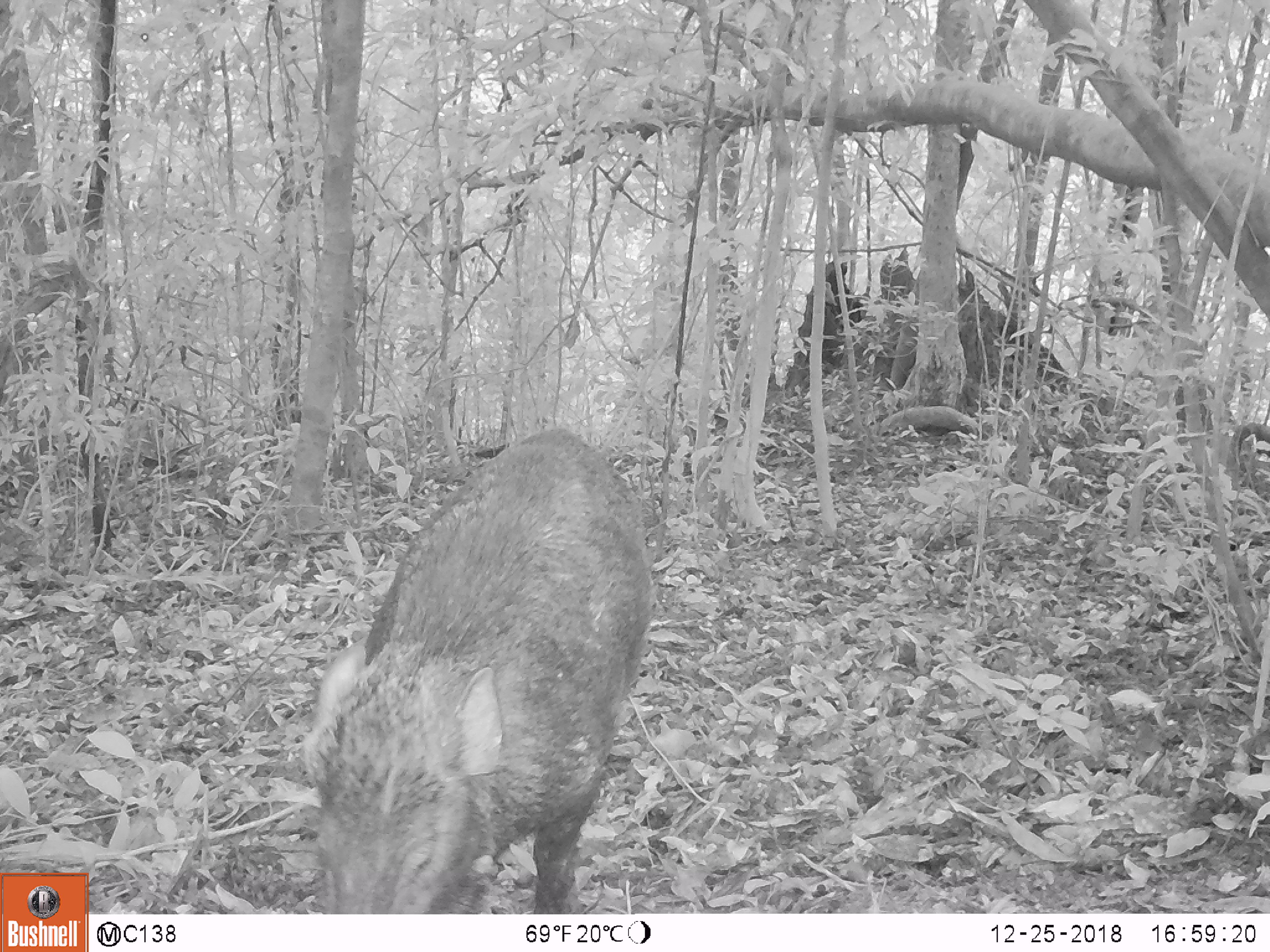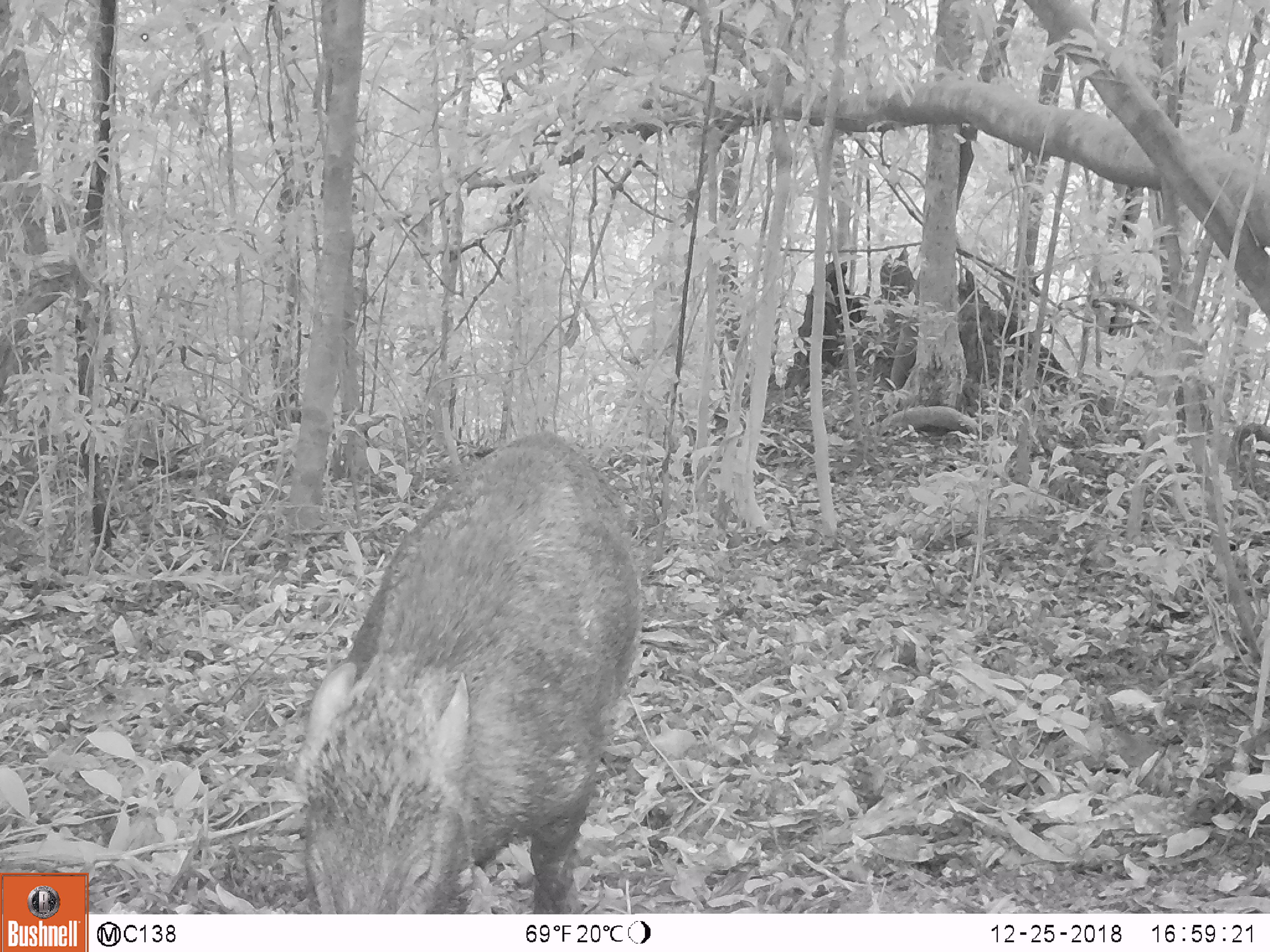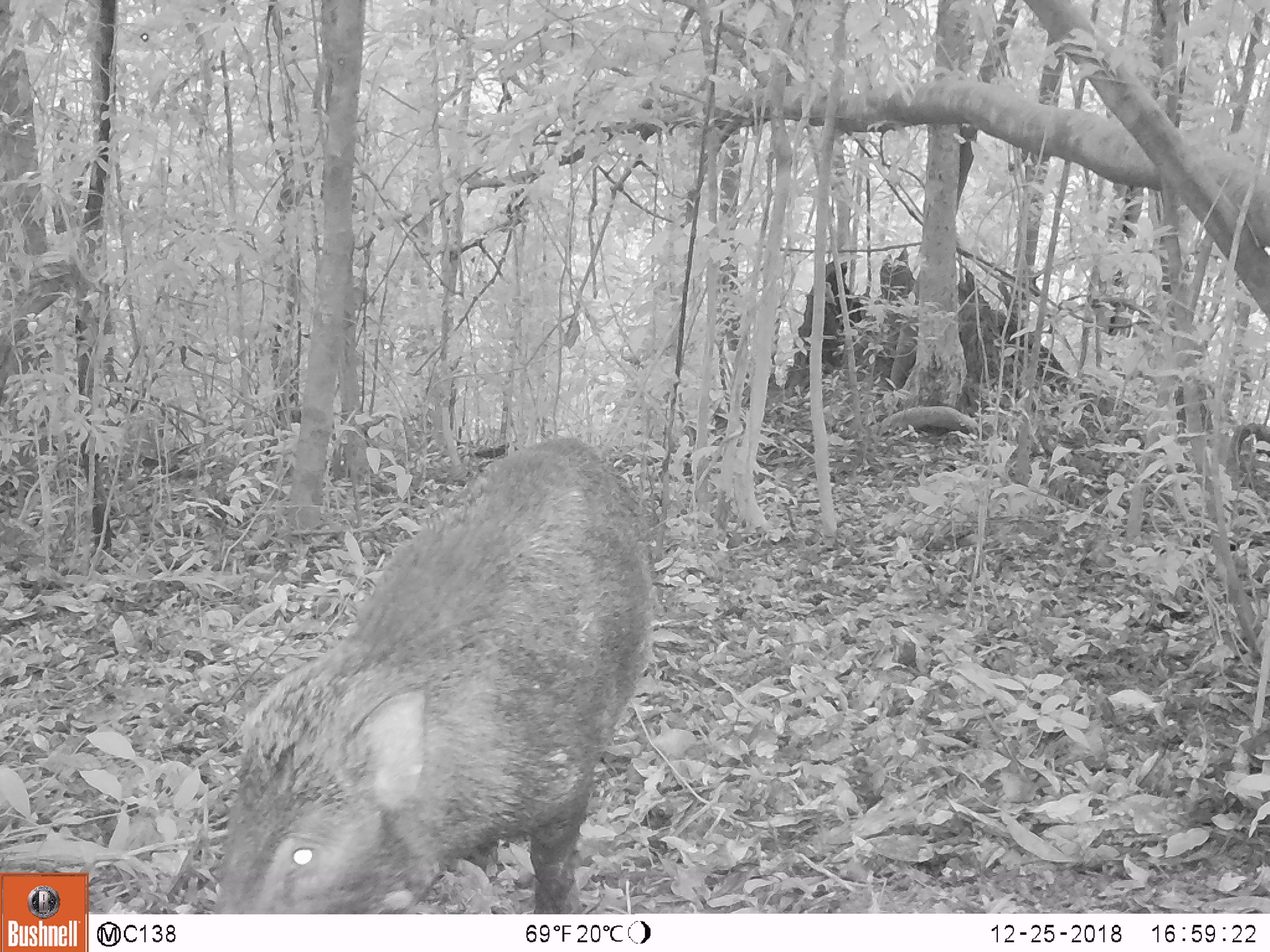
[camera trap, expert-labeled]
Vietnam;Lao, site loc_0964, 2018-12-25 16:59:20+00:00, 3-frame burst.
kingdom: Animalia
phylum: Chordata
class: Mammalia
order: Artiodactyla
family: Suidae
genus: Sus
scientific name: Sus scrofa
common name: eurasian wild pig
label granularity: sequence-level